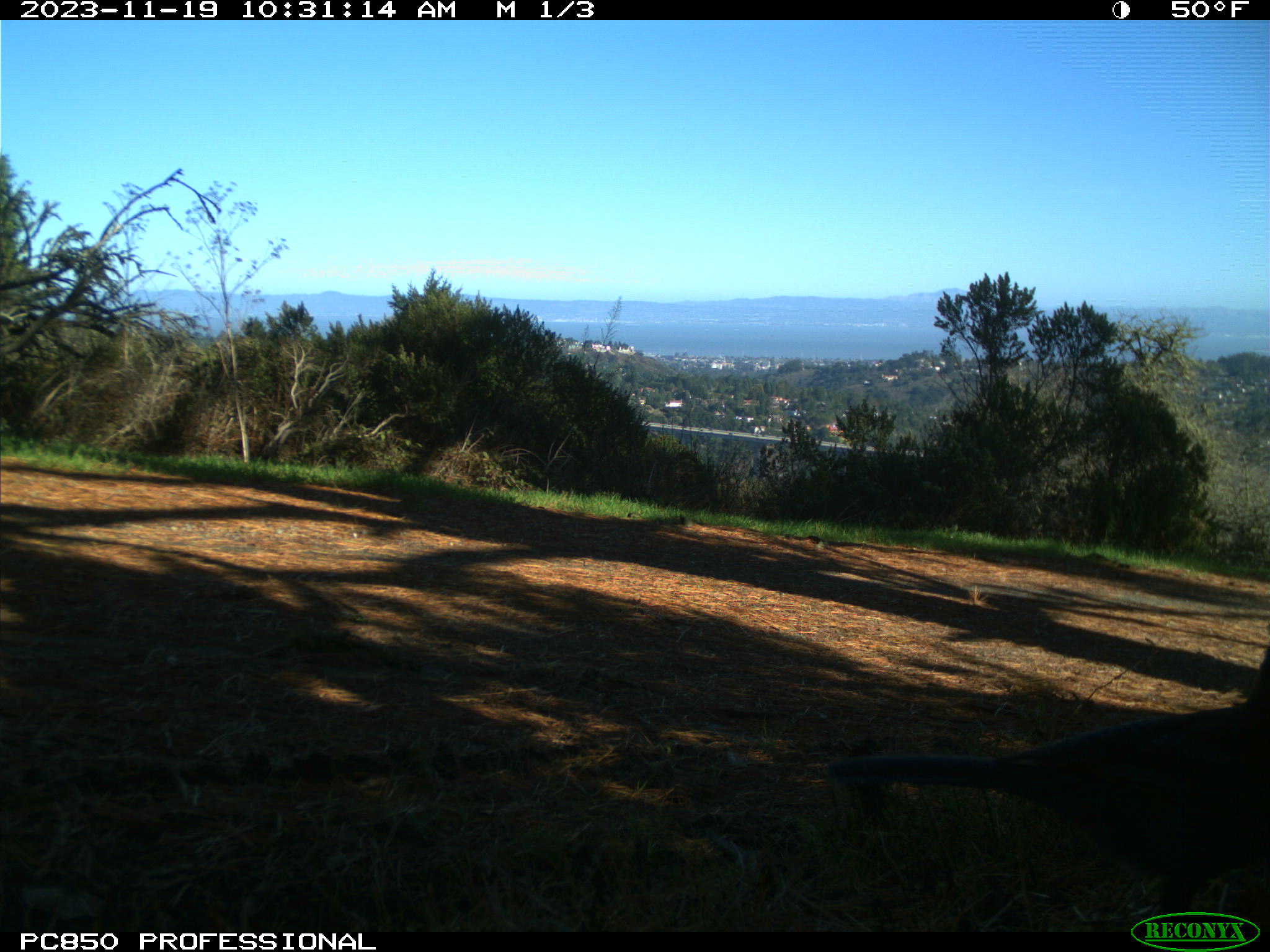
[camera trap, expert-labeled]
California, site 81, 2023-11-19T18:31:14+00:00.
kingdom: Animalia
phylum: Chordata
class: Aves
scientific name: Aves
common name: bird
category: unknown bird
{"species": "unknown bird (bird) (Aves)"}